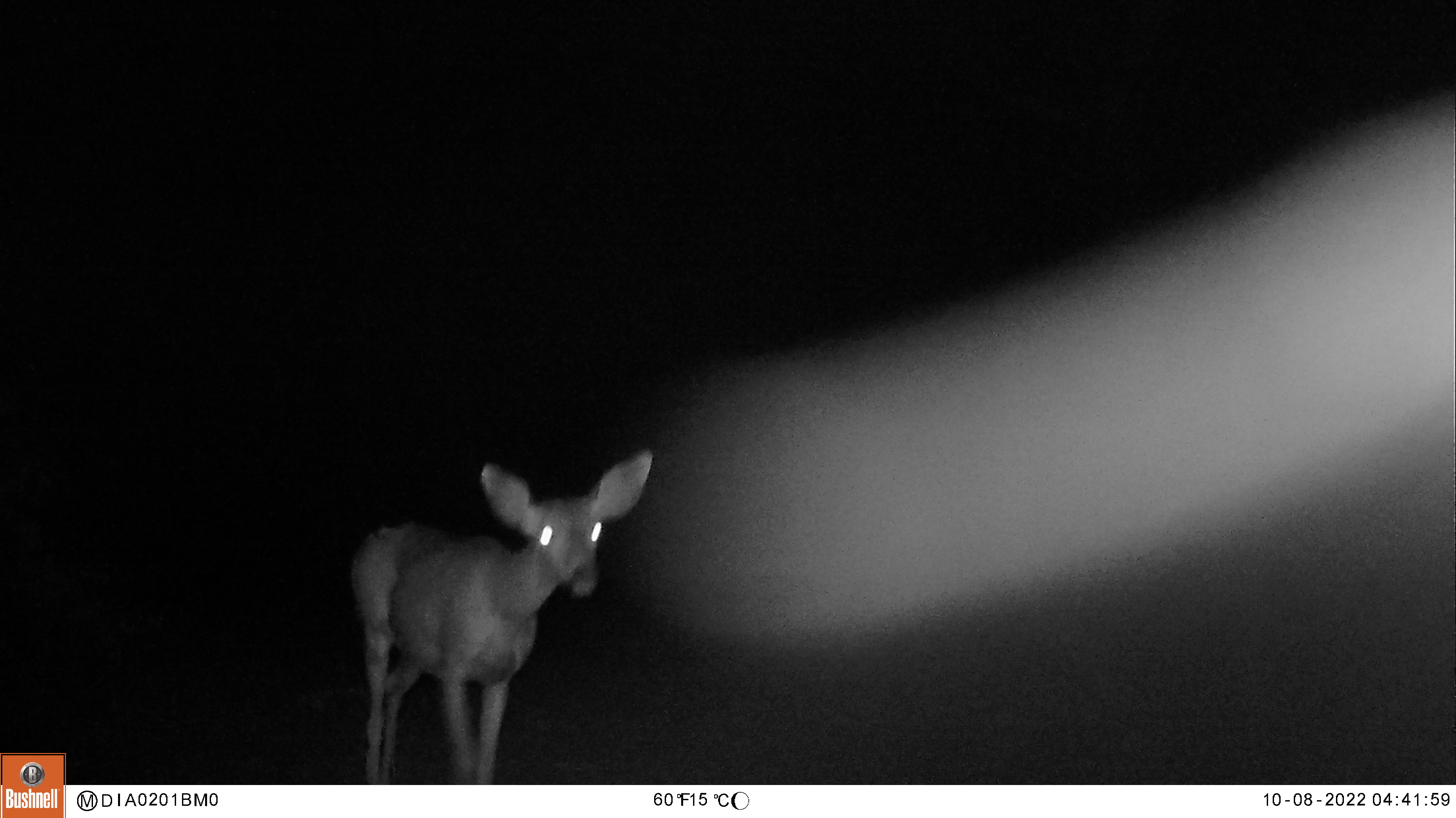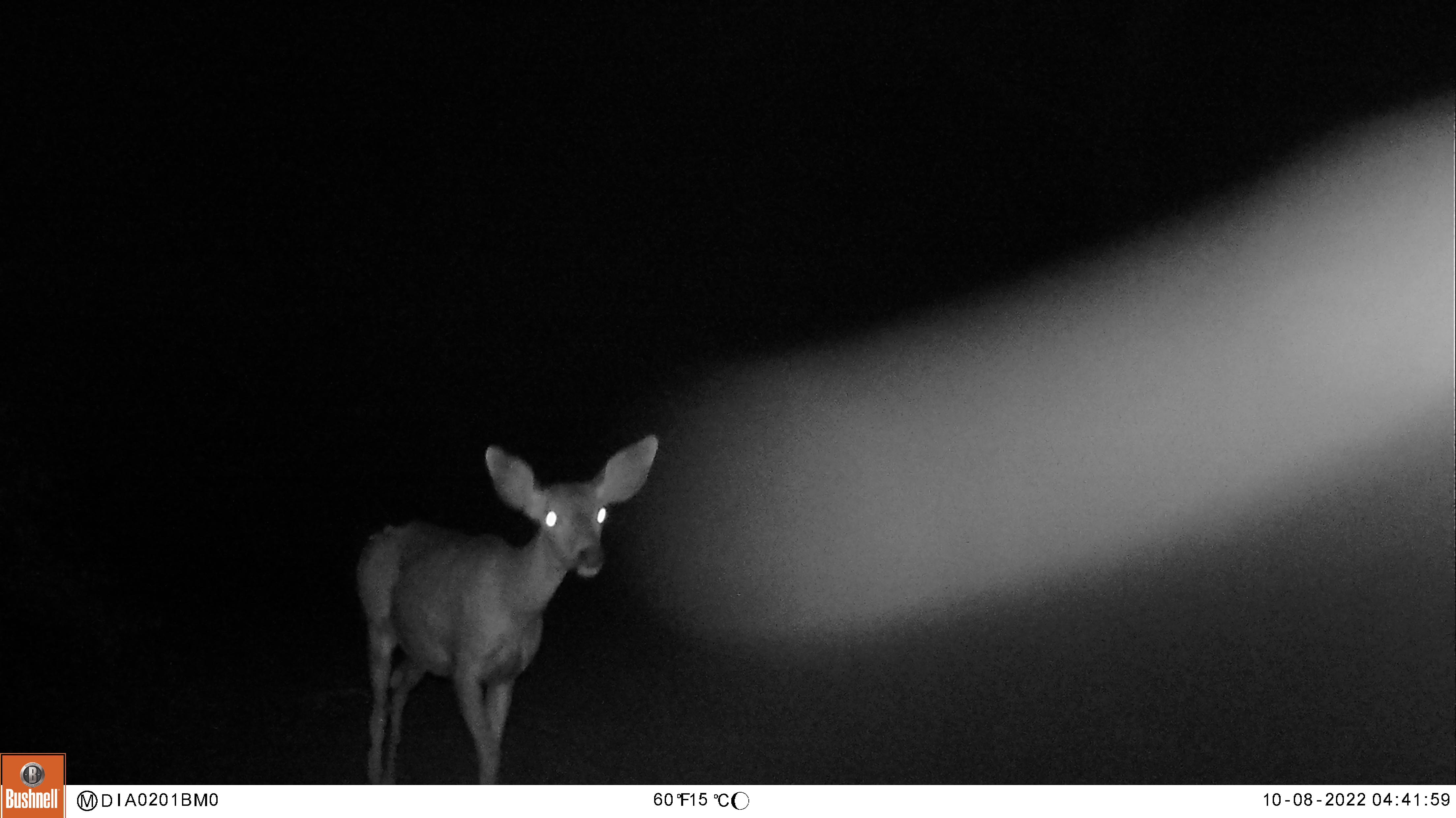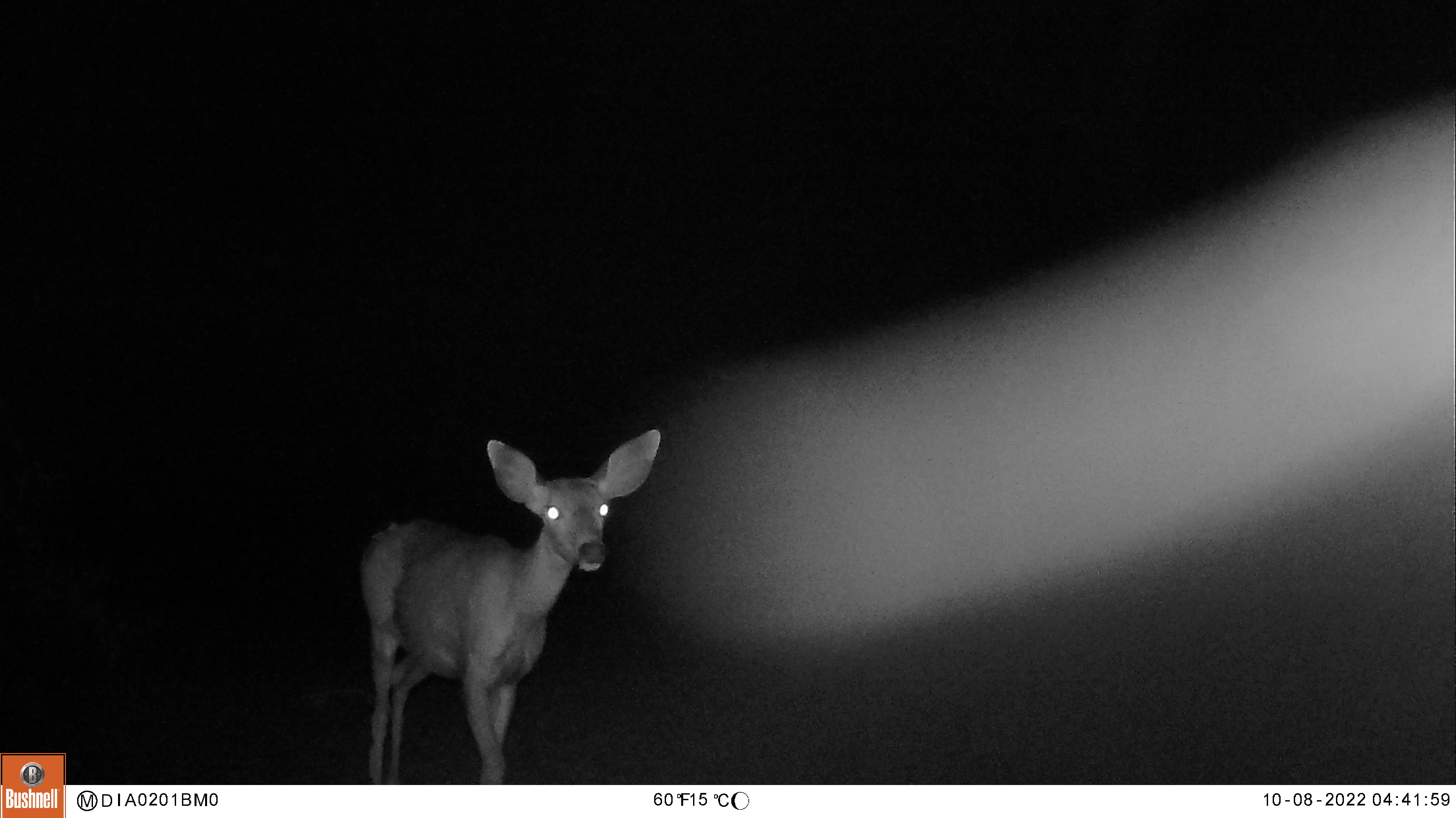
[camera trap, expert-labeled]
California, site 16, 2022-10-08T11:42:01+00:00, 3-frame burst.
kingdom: Animalia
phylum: Chordata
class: Mammalia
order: Artiodactyla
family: Cervidae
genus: Odocoileus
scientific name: Odocoileus hemionus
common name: mule deer